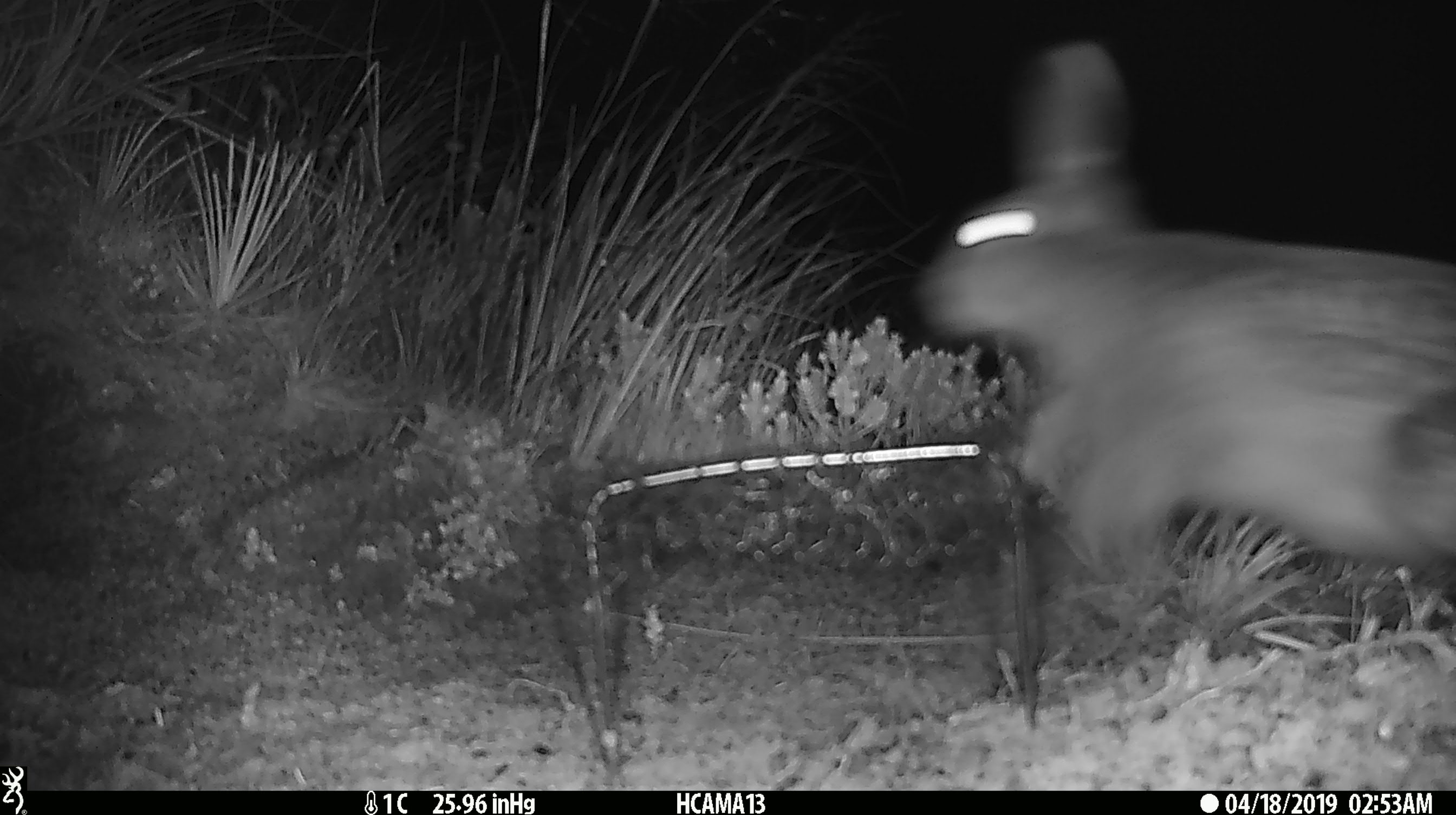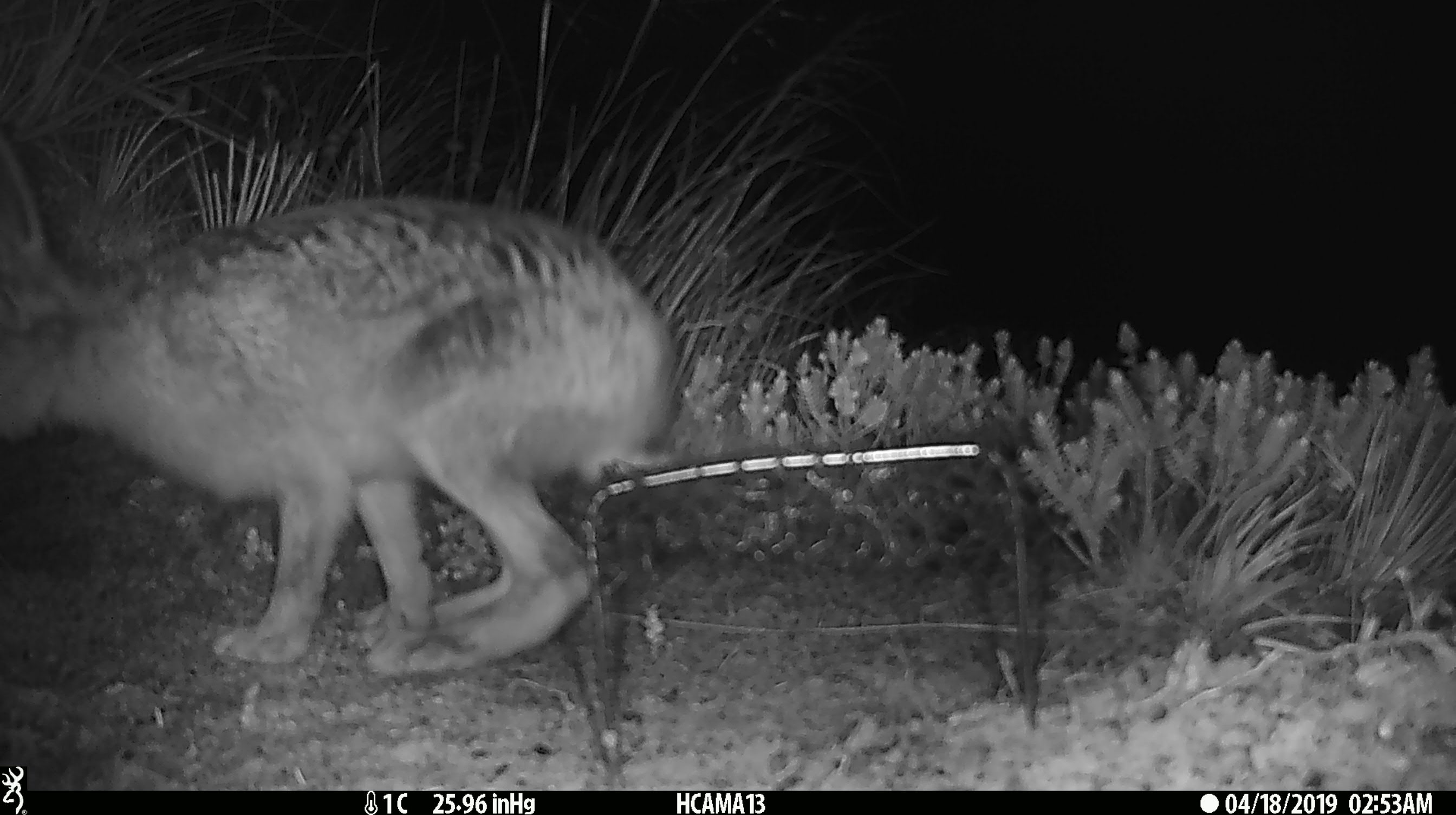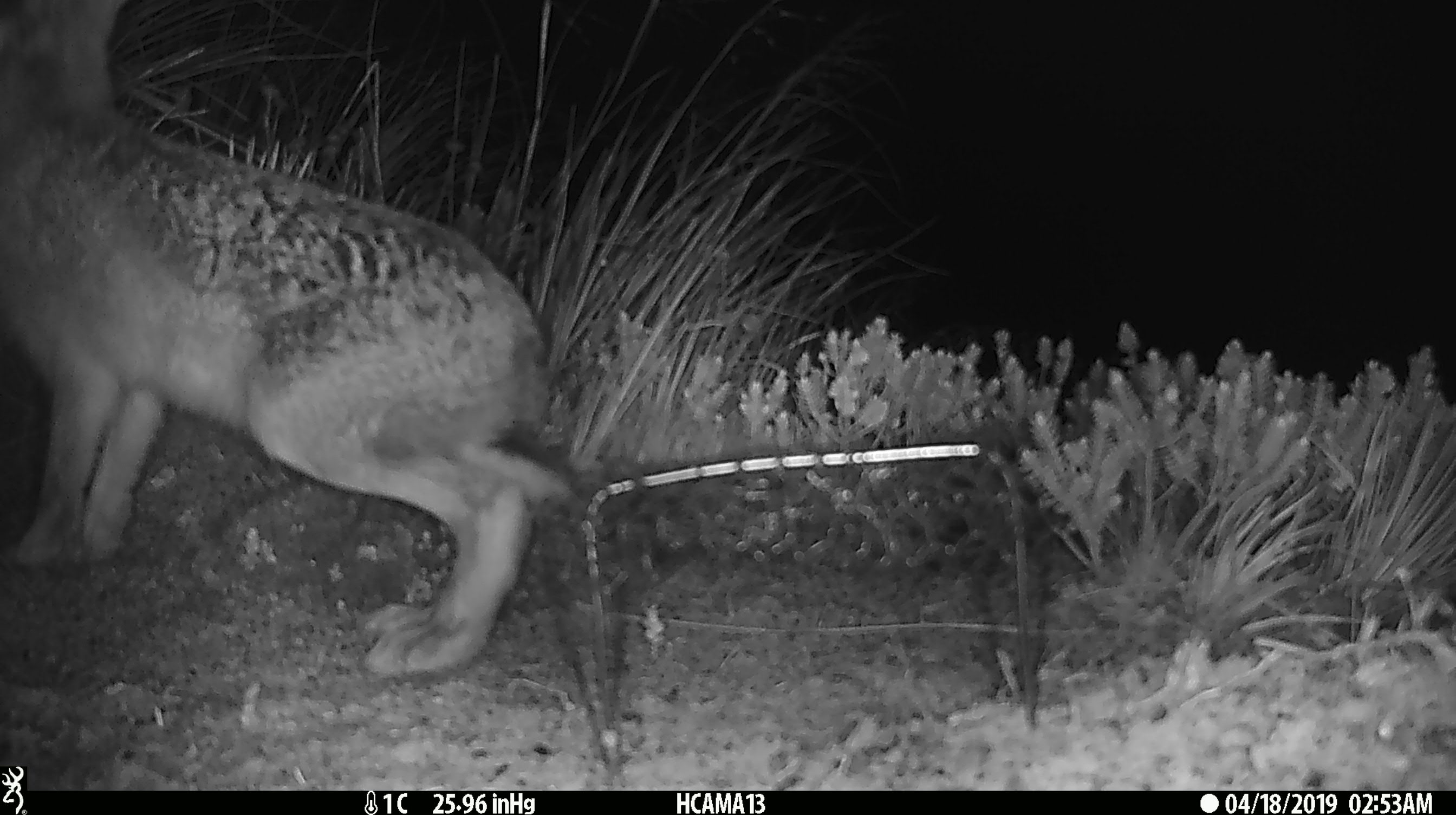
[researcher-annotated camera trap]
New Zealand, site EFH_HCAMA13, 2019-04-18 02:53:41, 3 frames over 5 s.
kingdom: Animalia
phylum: Chordata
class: Mammalia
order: Lagomorpha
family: Leporidae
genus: Lepus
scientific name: Lepus europaeus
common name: brown hare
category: hare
Hare (brown hare) (Lepus europaeus).